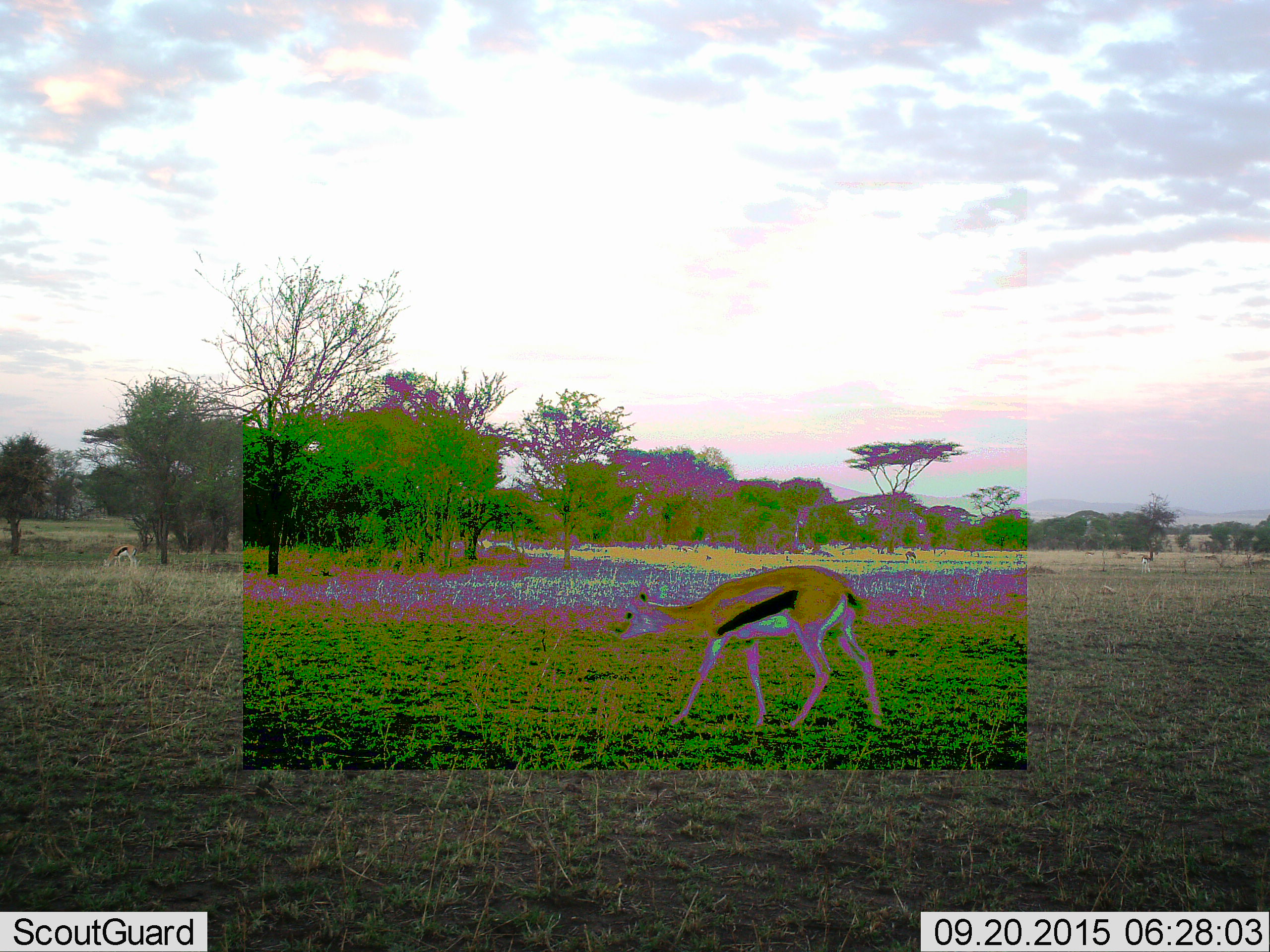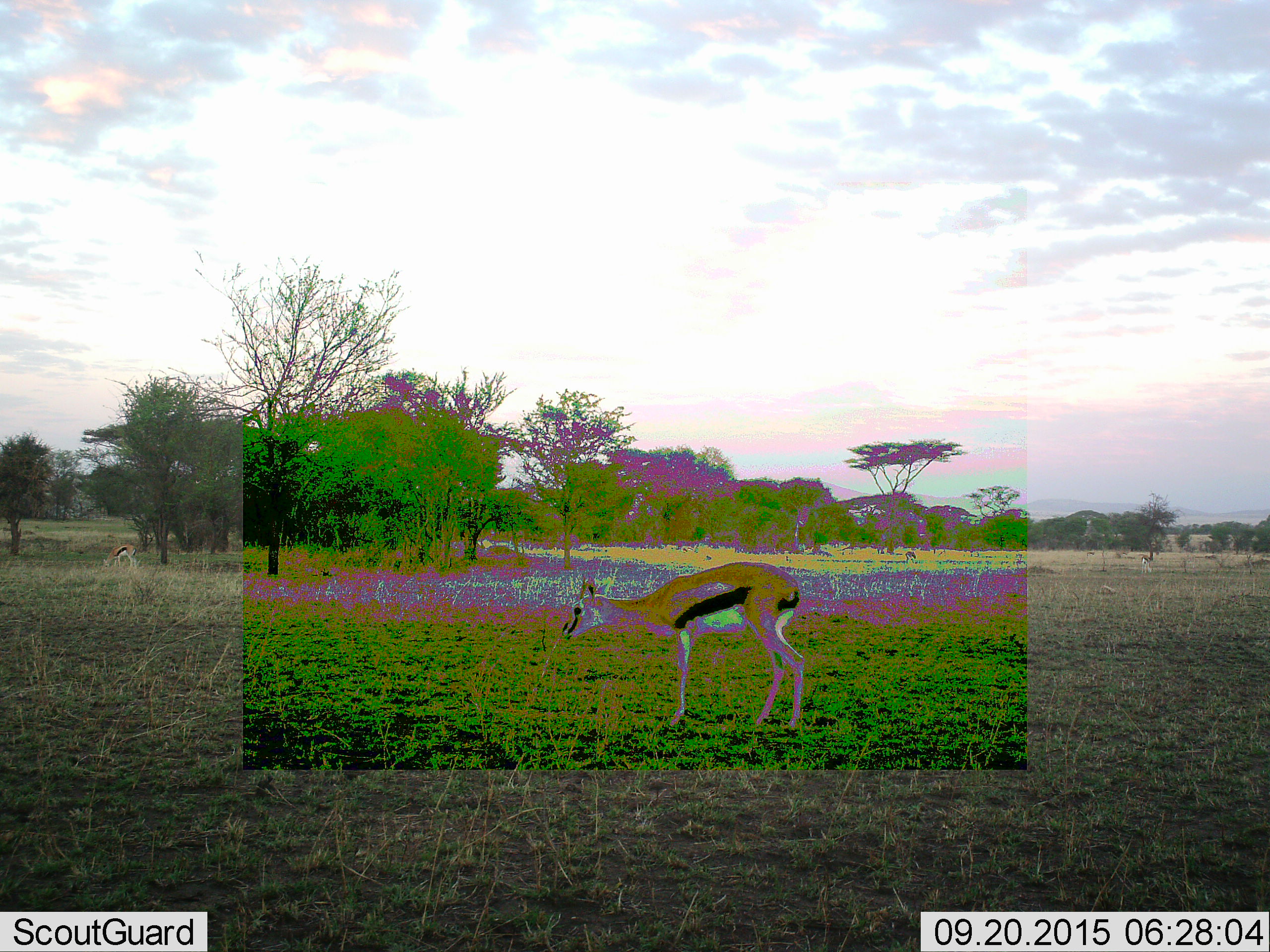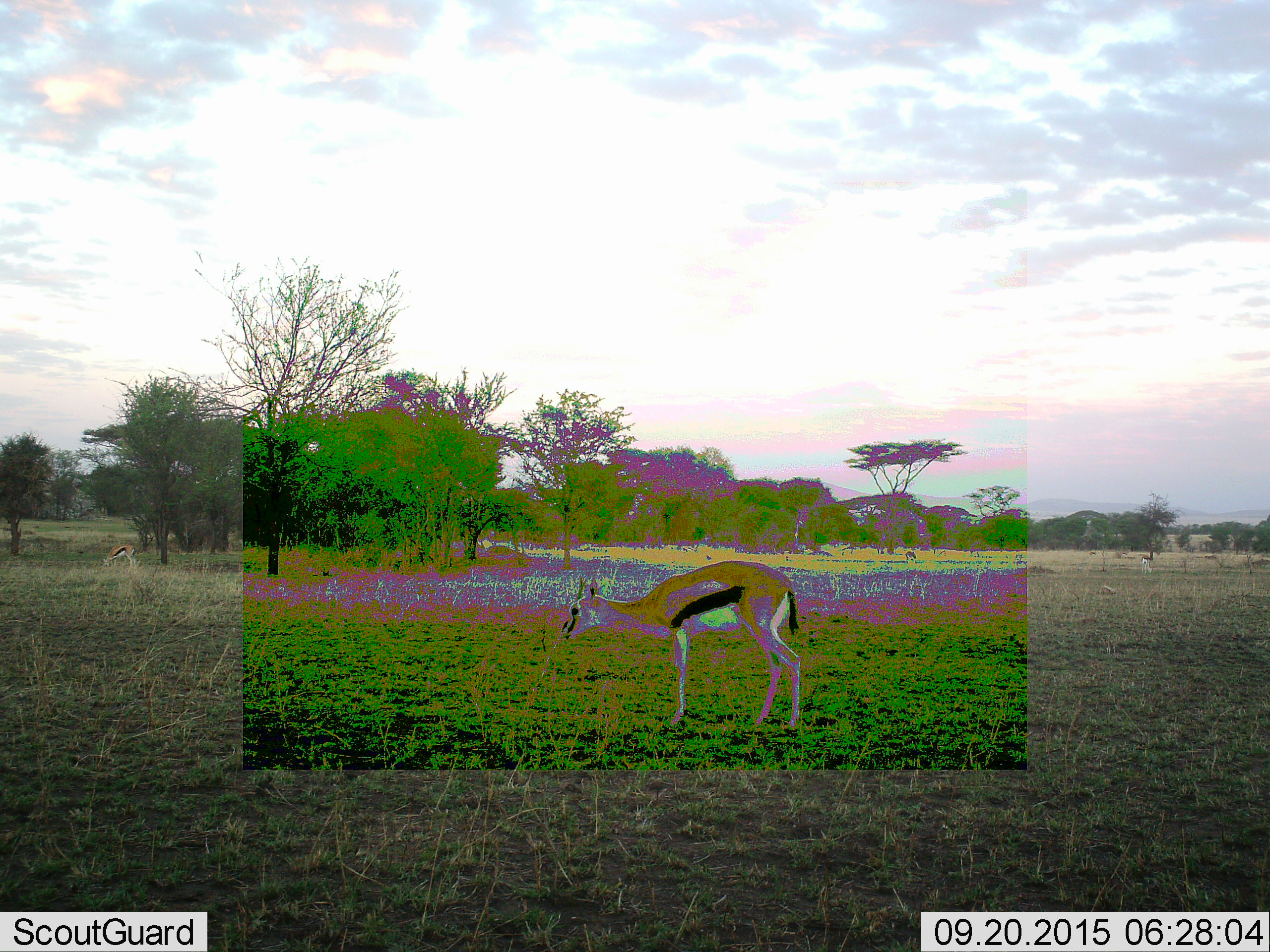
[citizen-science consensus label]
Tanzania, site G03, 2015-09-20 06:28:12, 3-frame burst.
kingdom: Animalia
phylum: Chordata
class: Mammalia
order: Artiodactyla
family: Bovidae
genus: Eudorcas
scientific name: Eudorcas thomsonii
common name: thomson's gazelle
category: gazellethomsons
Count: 4.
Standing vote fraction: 35%.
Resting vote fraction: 0%.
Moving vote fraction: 88%.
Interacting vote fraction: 0%.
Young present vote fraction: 0%.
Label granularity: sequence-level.